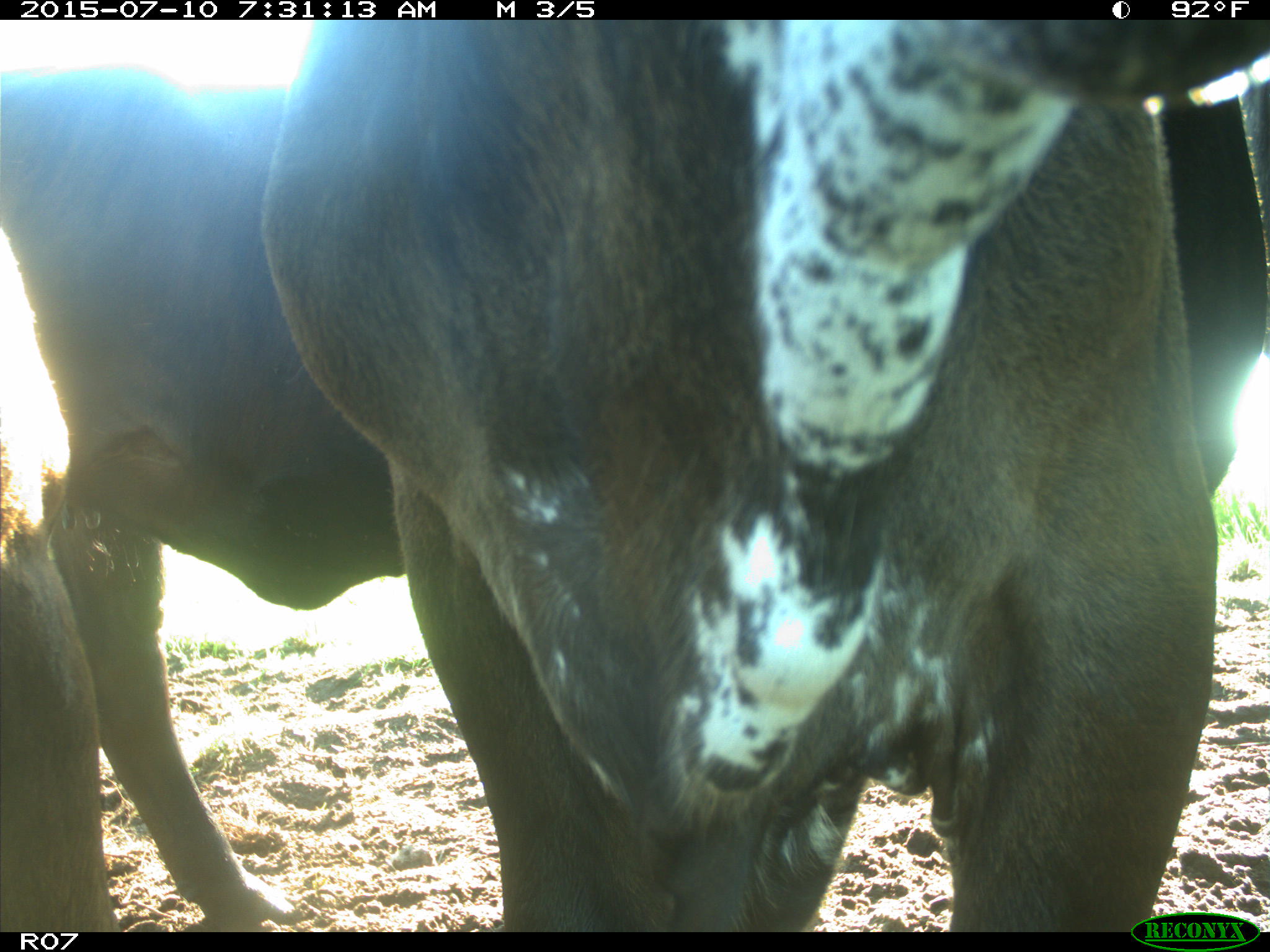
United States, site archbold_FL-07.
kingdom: Animalia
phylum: Chordata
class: Mammalia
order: Artiodactyla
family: Bovidae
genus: Bos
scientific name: Bos taurus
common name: domestic cow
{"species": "Bos taurus (domestic cow)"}